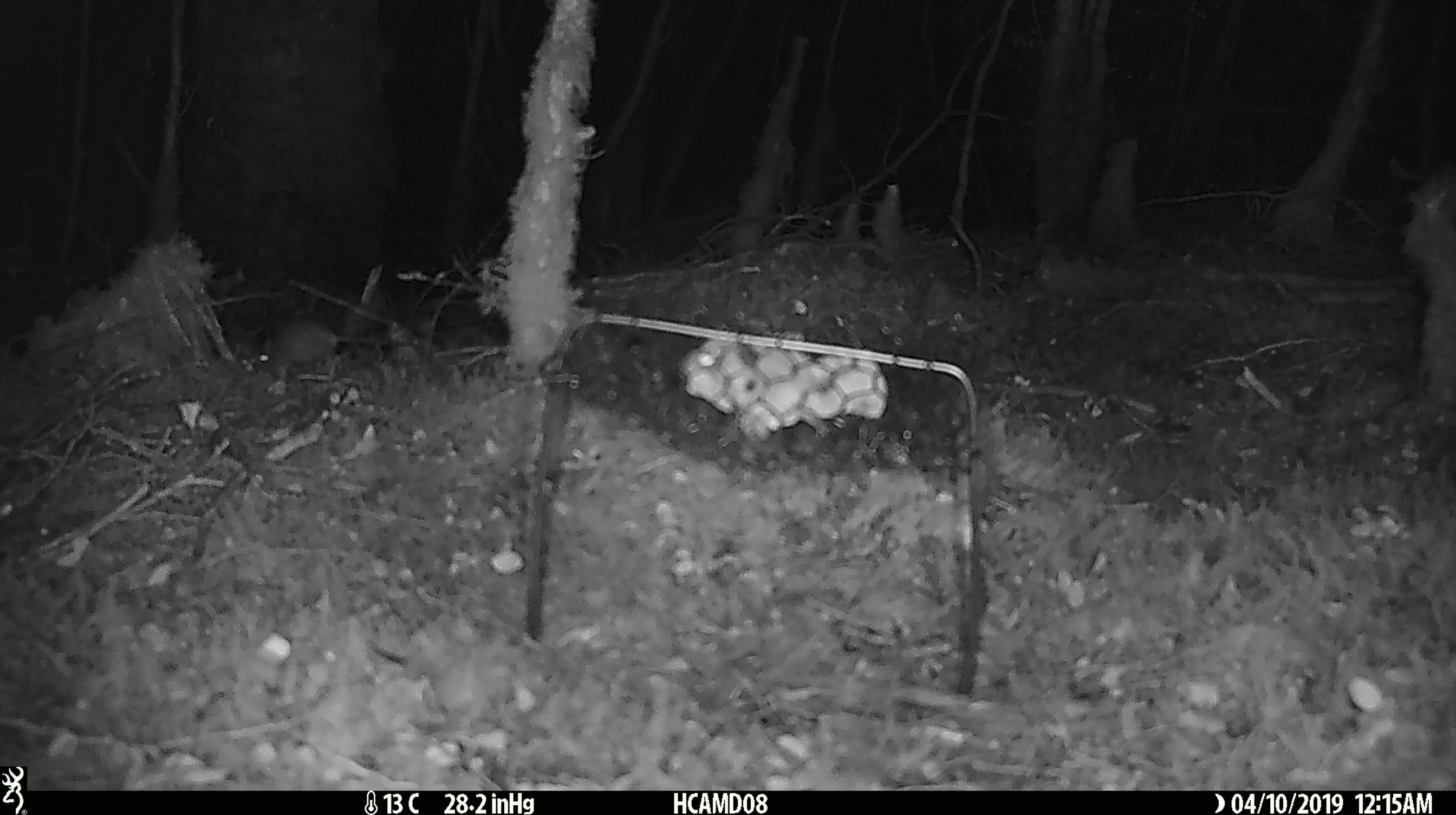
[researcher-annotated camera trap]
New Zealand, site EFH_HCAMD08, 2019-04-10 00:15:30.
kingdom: Animalia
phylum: Chordata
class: Mammalia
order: Rodentia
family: Muridae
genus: Mus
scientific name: Mus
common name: mouse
Mouse (Mus).